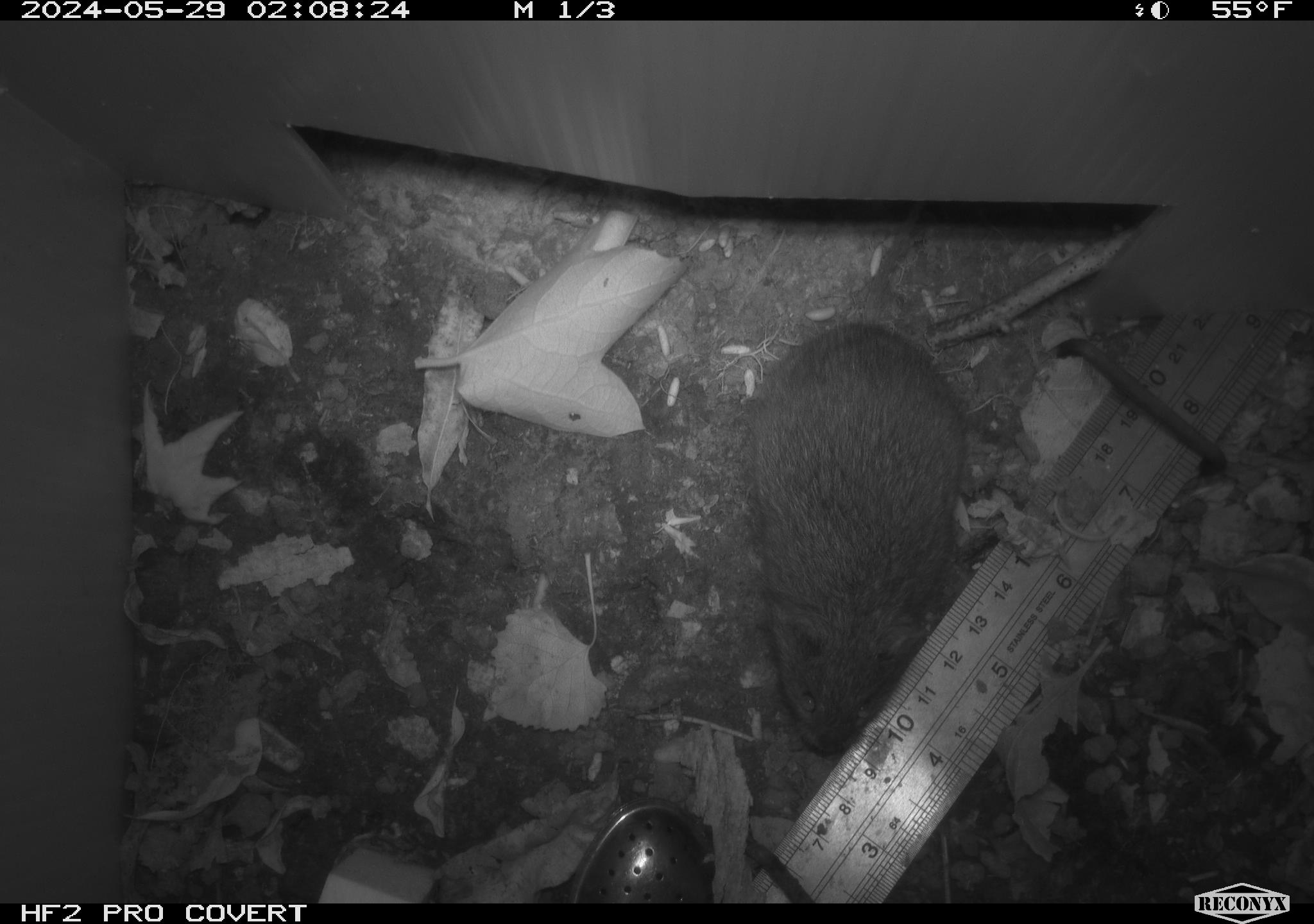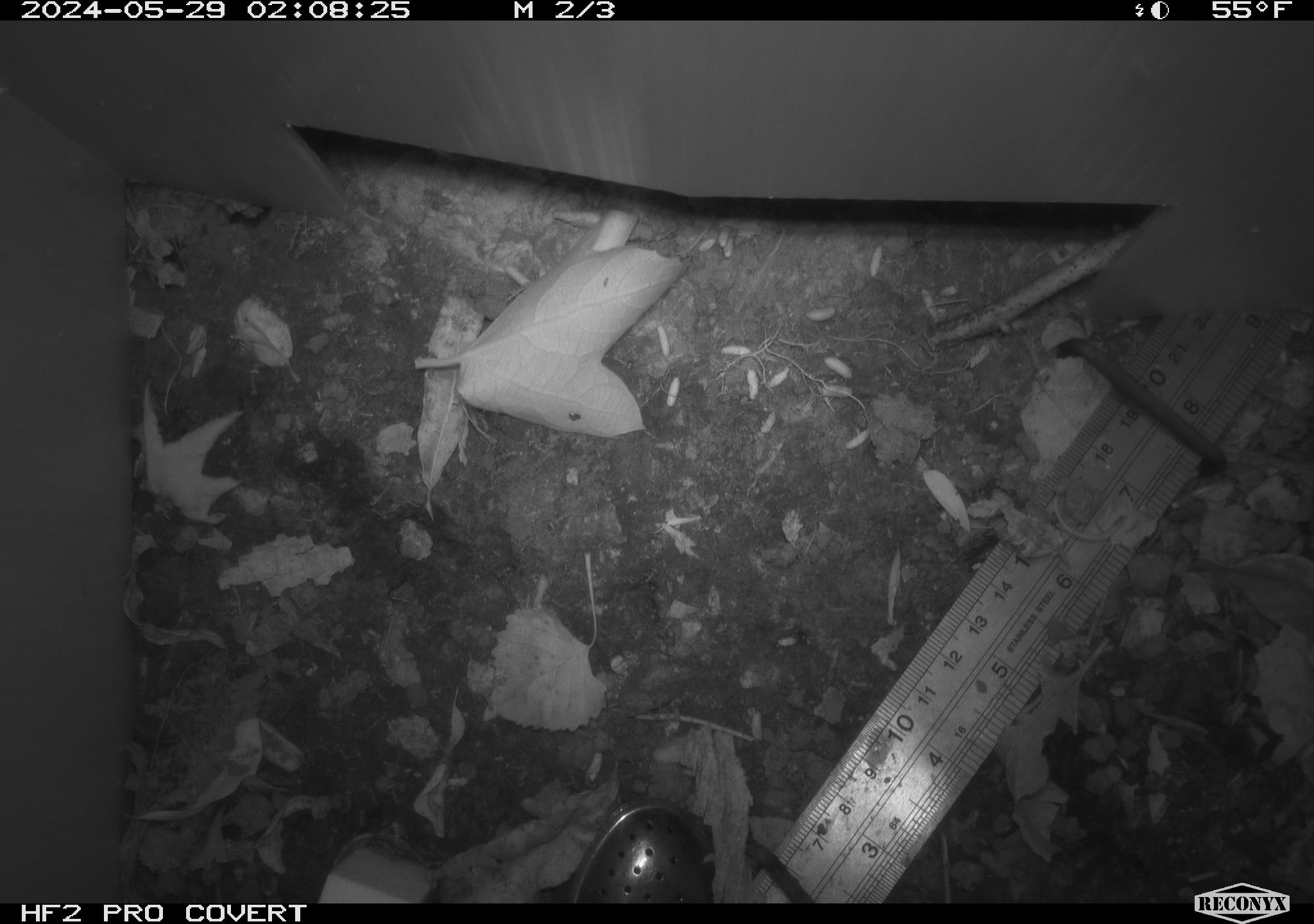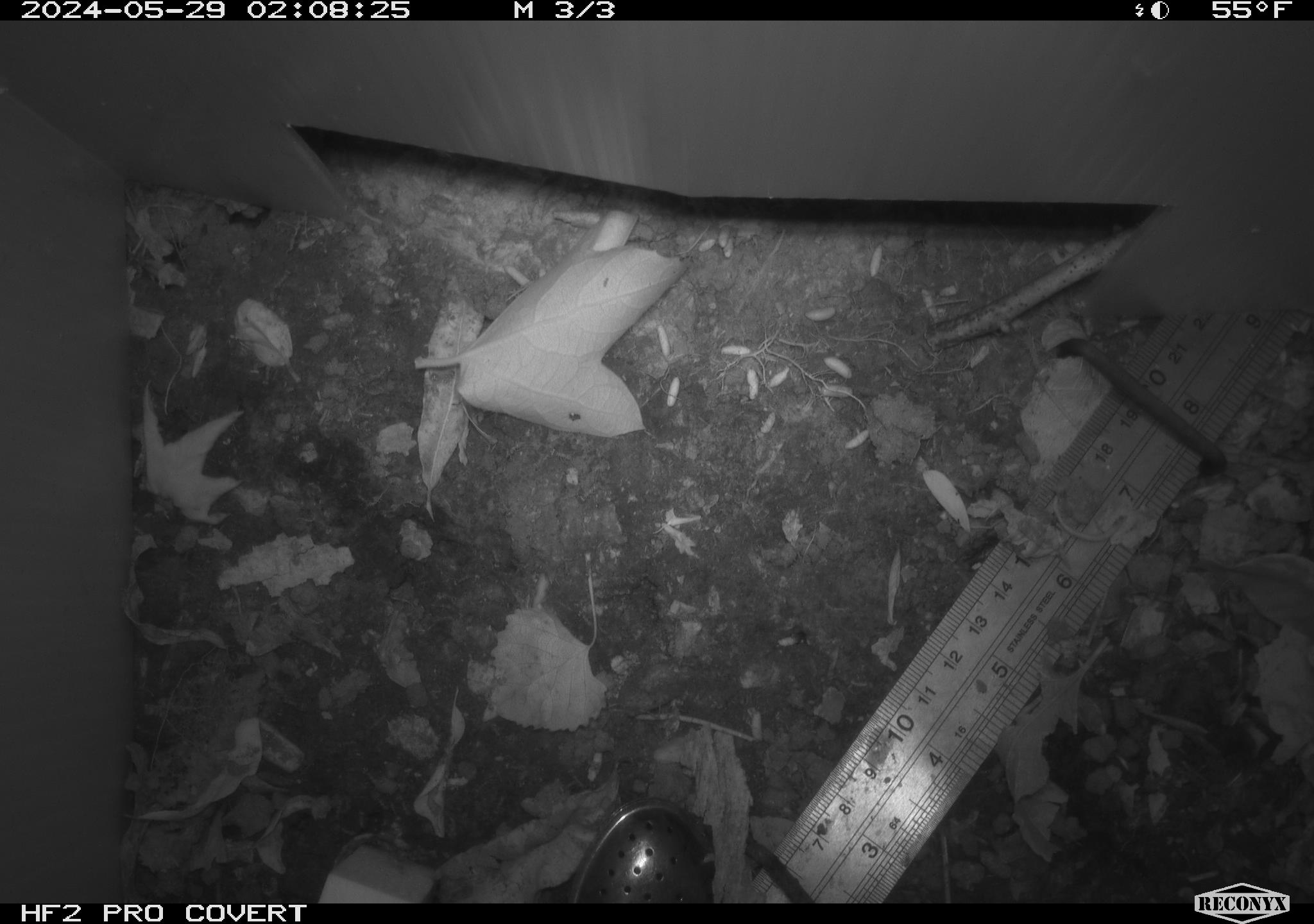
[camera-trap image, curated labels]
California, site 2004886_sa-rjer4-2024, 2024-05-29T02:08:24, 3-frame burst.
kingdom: Animalia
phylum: Chordata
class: Mammalia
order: Rodentia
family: Cricetidae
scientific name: Arvicolinae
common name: voles, lemmings, and muskrats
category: arvicolinae subfamily